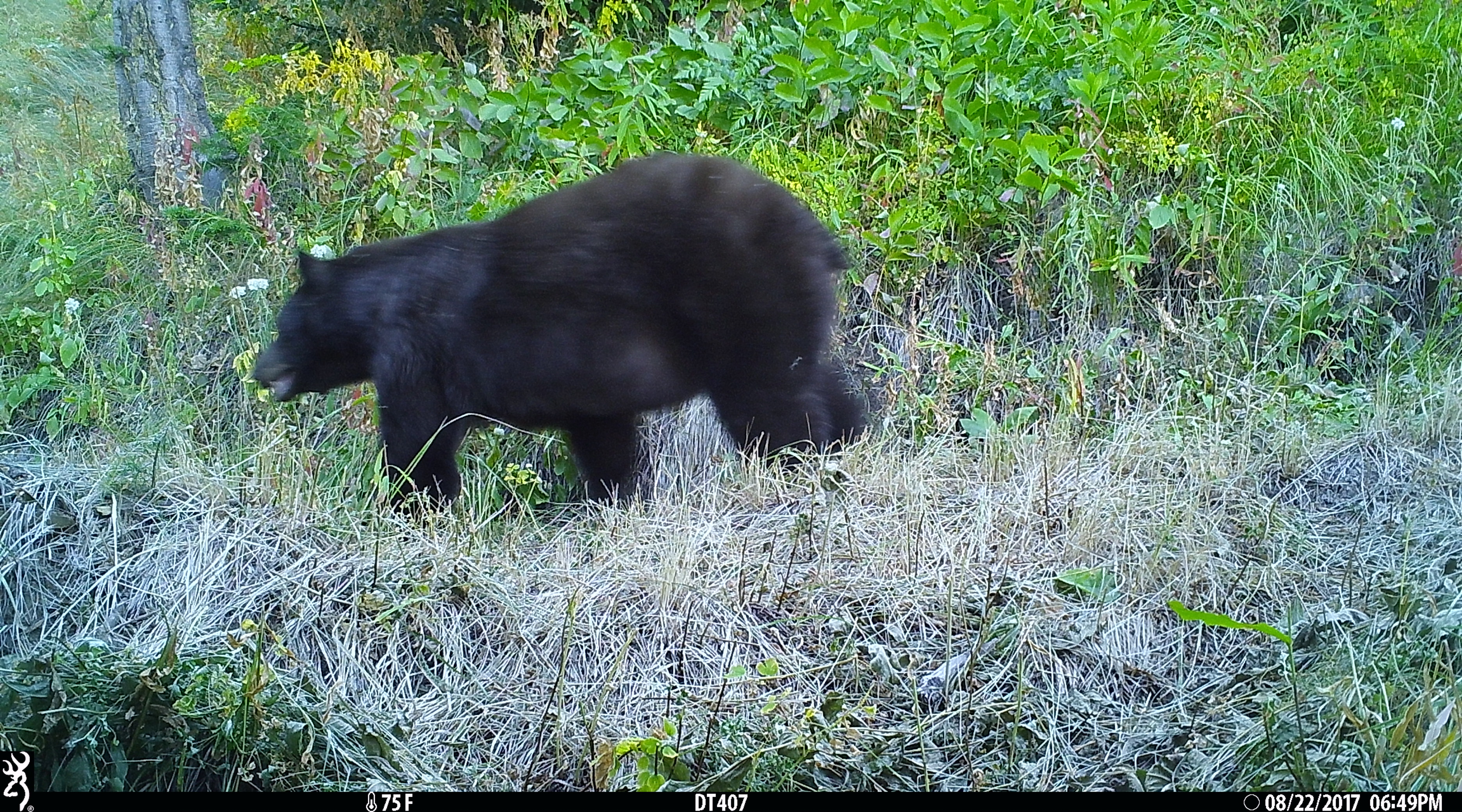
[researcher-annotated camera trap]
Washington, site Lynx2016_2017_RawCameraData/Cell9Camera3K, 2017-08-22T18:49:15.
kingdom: Animalia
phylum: Chordata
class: Mammalia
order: Carnivora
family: Ursidae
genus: Ursus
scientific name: Ursus americanus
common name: american black bear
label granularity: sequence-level